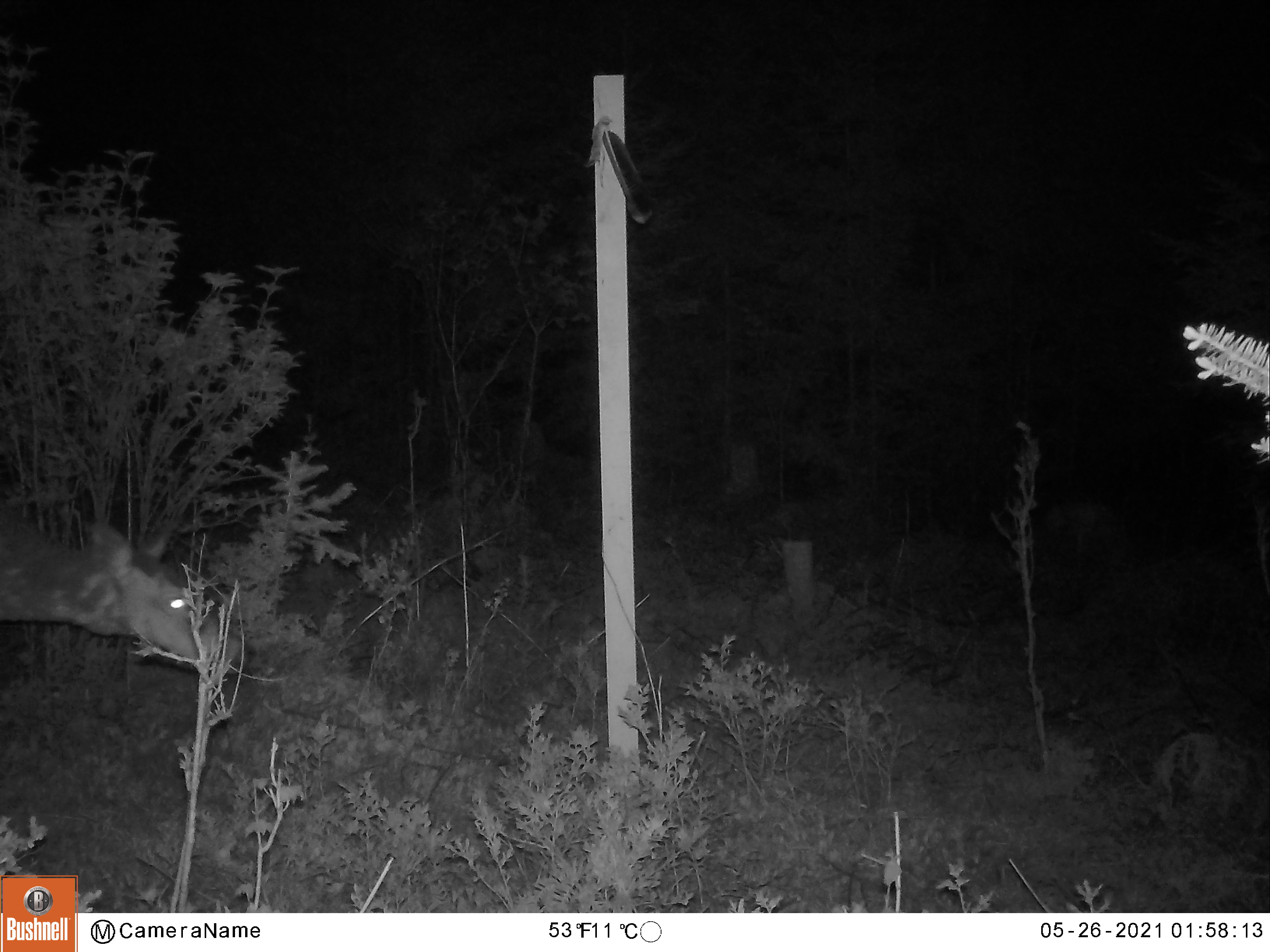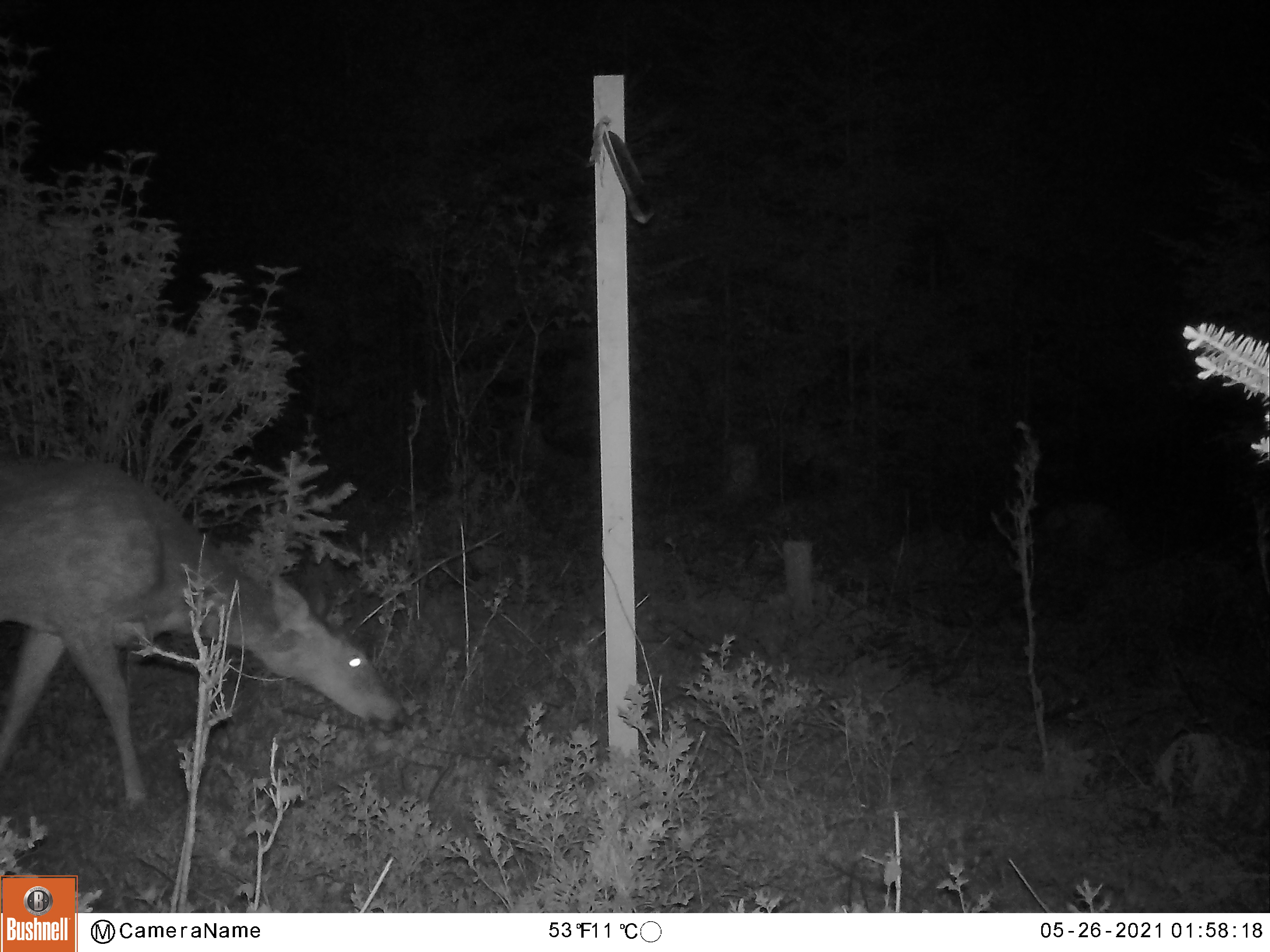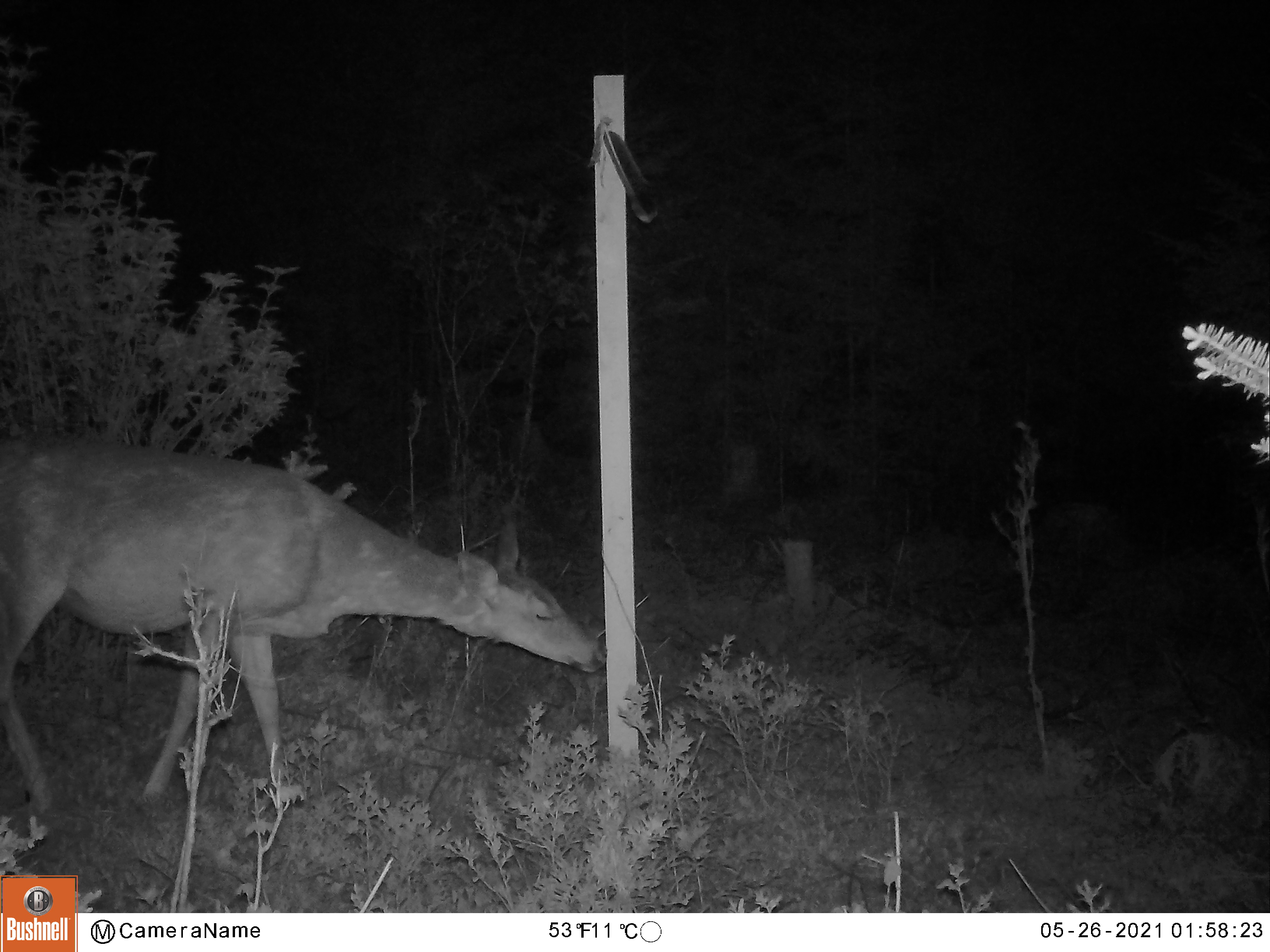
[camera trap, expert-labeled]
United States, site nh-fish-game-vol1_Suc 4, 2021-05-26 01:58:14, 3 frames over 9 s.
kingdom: Animalia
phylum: Chordata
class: Mammalia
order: Artiodactyla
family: Cervidae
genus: Odocoileus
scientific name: Odocoileus virginianus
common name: white-tailed deer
White-tailed deer (Odocoileus virginianus).